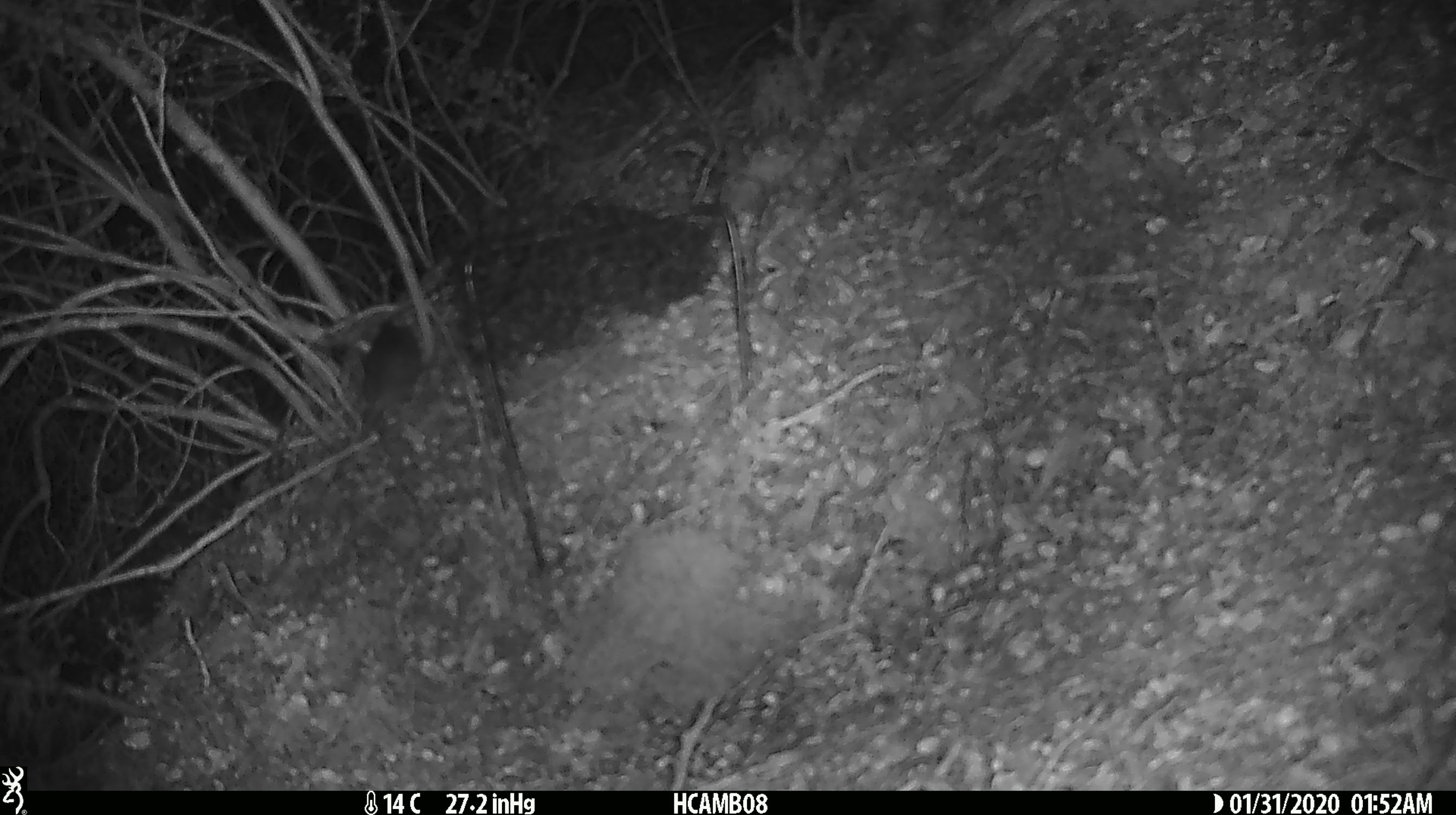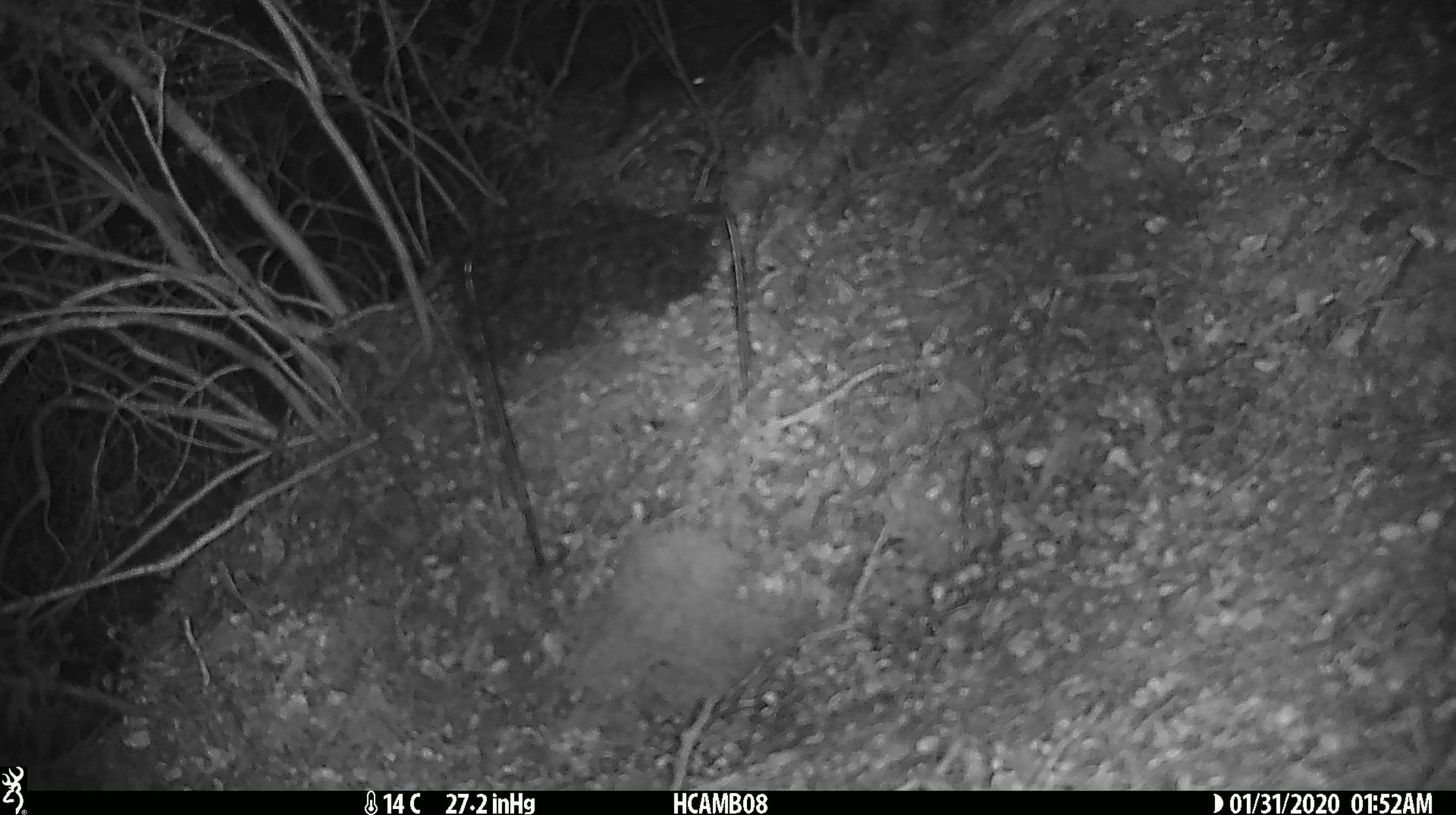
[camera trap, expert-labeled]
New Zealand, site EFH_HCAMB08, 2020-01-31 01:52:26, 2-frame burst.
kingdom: Animalia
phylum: Chordata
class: Mammalia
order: Rodentia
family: Muridae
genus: Mus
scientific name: Mus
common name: mouse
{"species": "mouse (Mus)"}